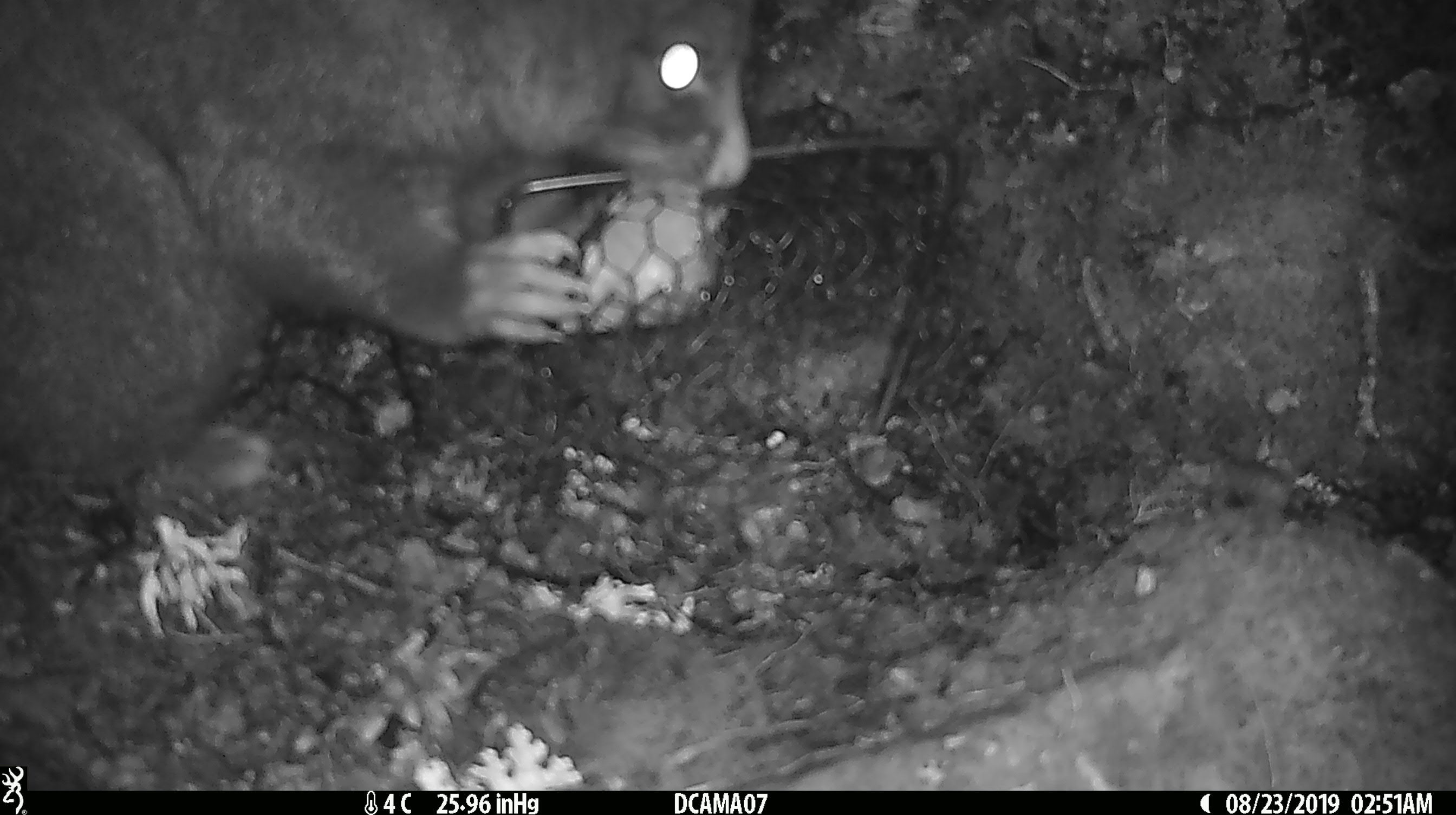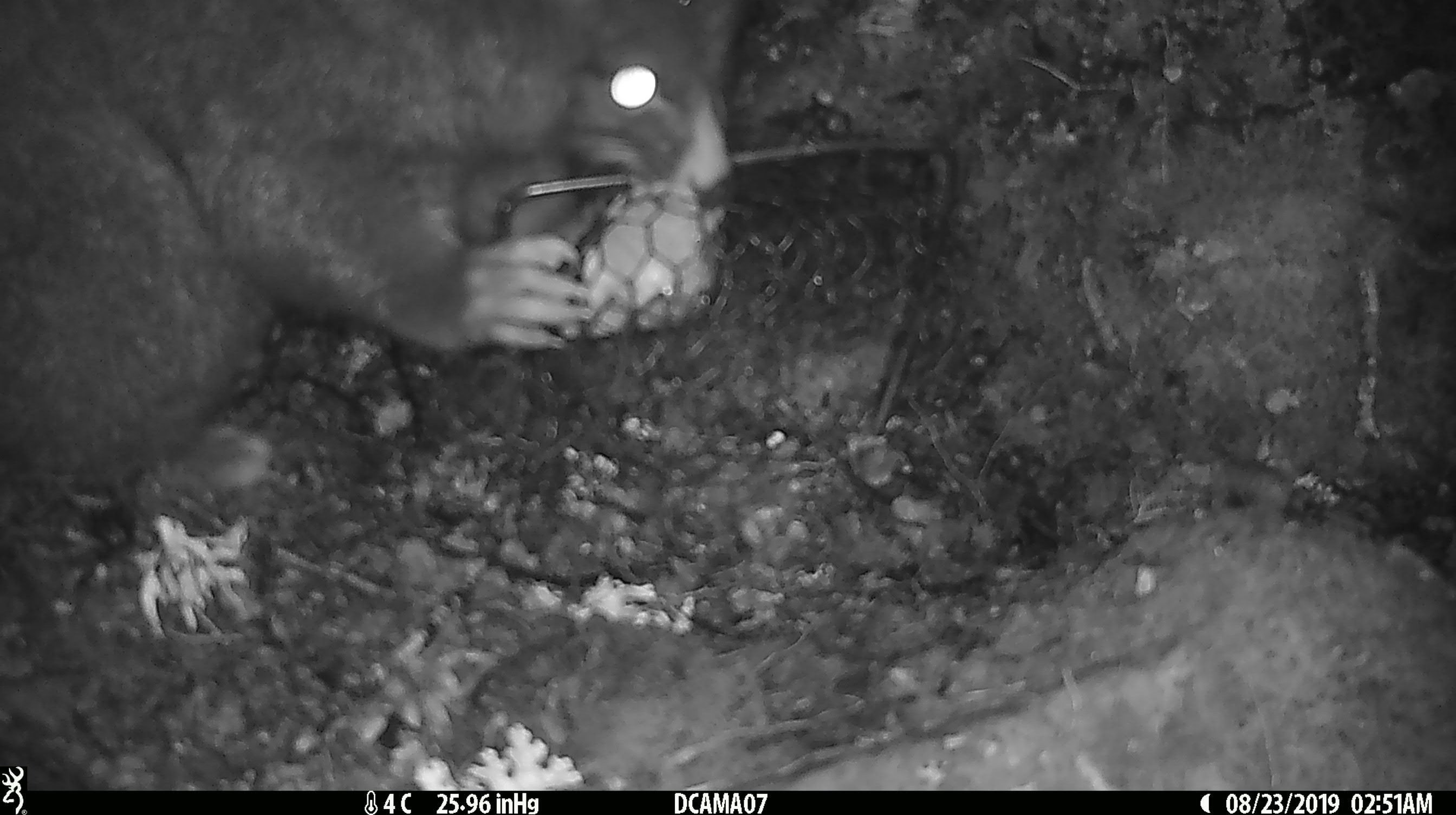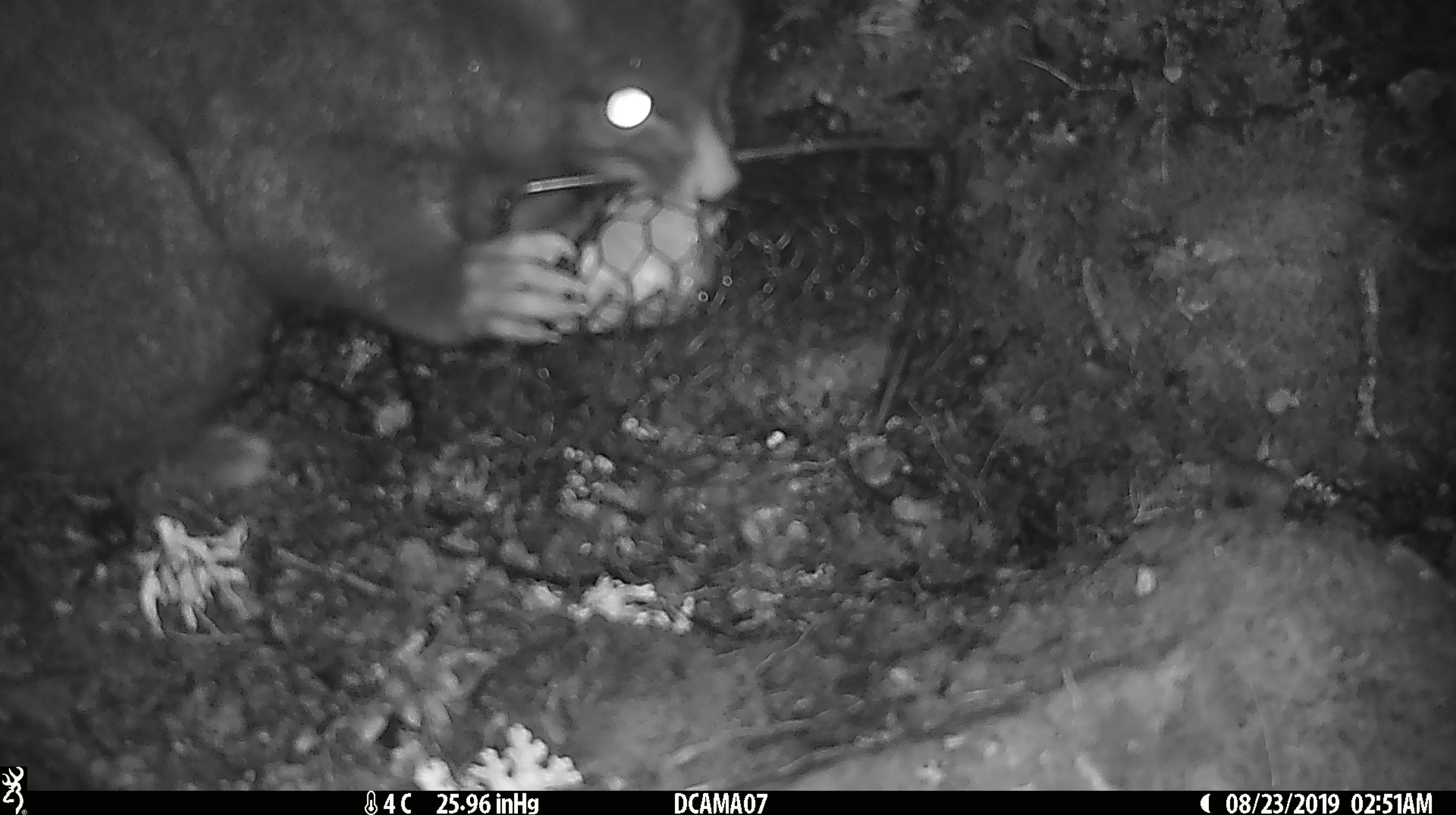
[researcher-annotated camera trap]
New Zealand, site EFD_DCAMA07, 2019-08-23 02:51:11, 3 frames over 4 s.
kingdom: Animalia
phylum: Chordata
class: Mammalia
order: Diprotodontia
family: Phalangeridae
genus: Trichosurus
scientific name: Trichosurus vulpecula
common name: common brushtail possum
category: possum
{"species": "possum (common brushtail possum) (Trichosurus vulpecula)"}